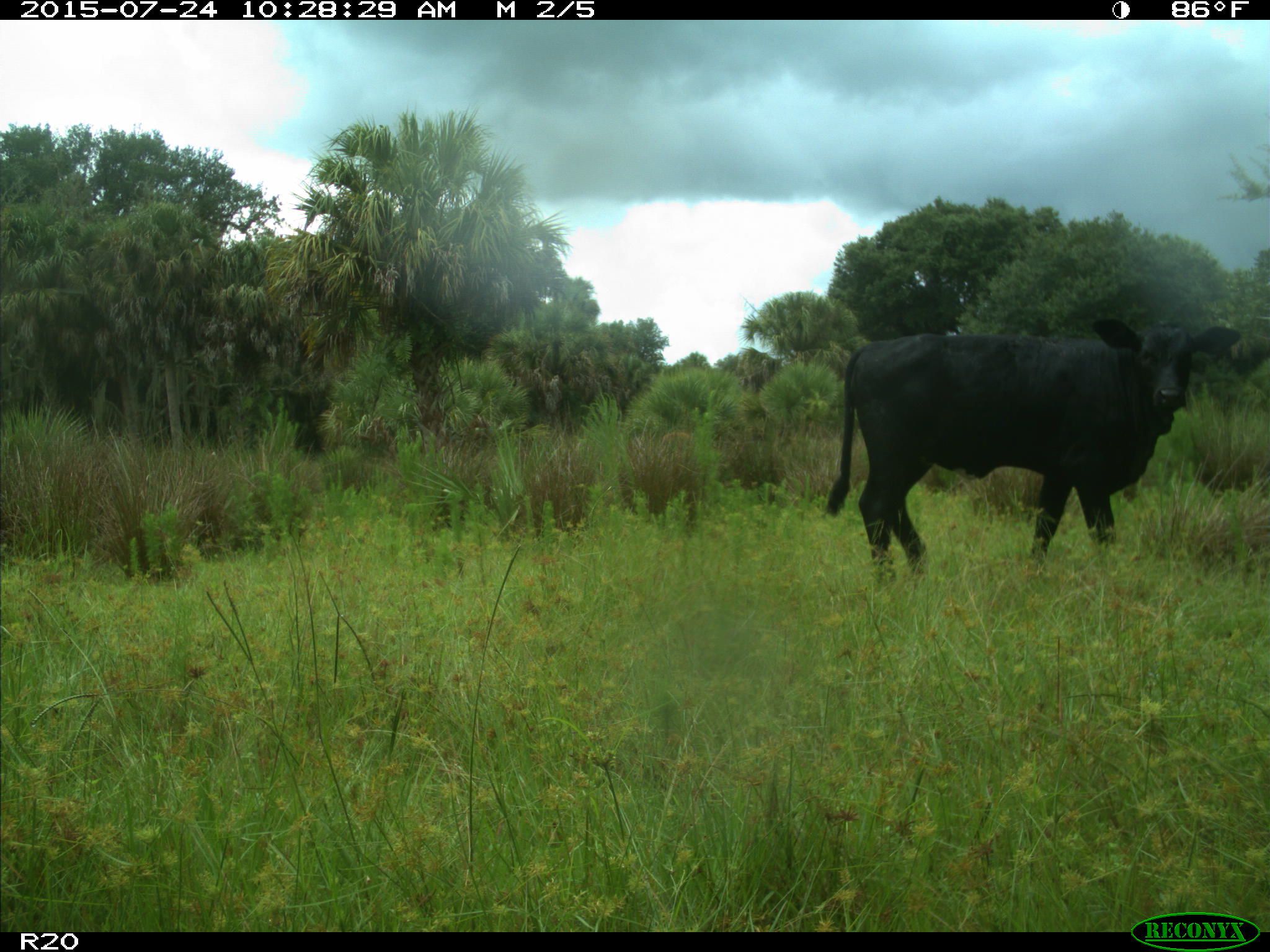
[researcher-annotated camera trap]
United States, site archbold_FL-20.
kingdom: Animalia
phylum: Chordata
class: Mammalia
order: Artiodactyla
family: Bovidae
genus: Bos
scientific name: Bos taurus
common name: domestic cow